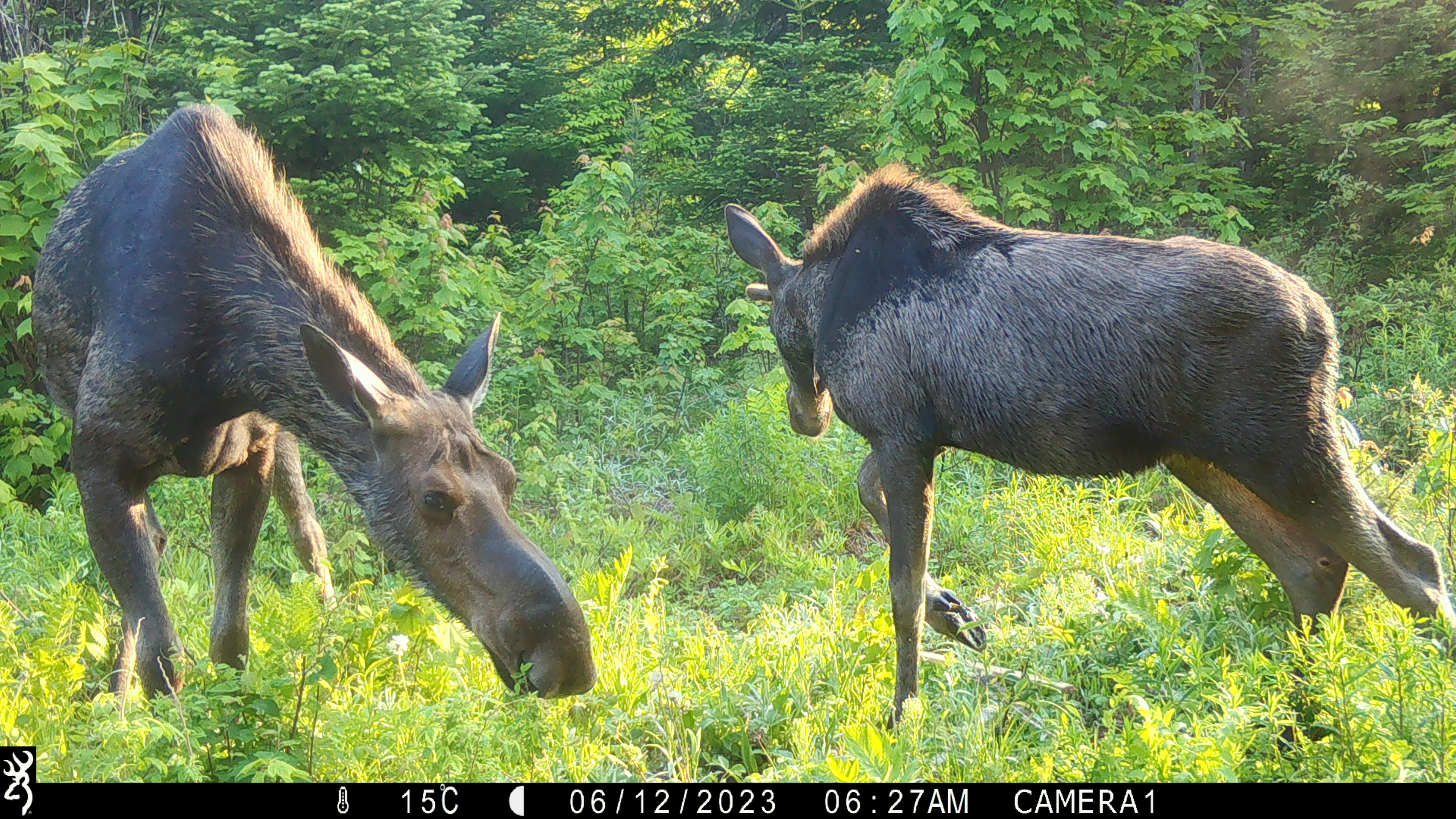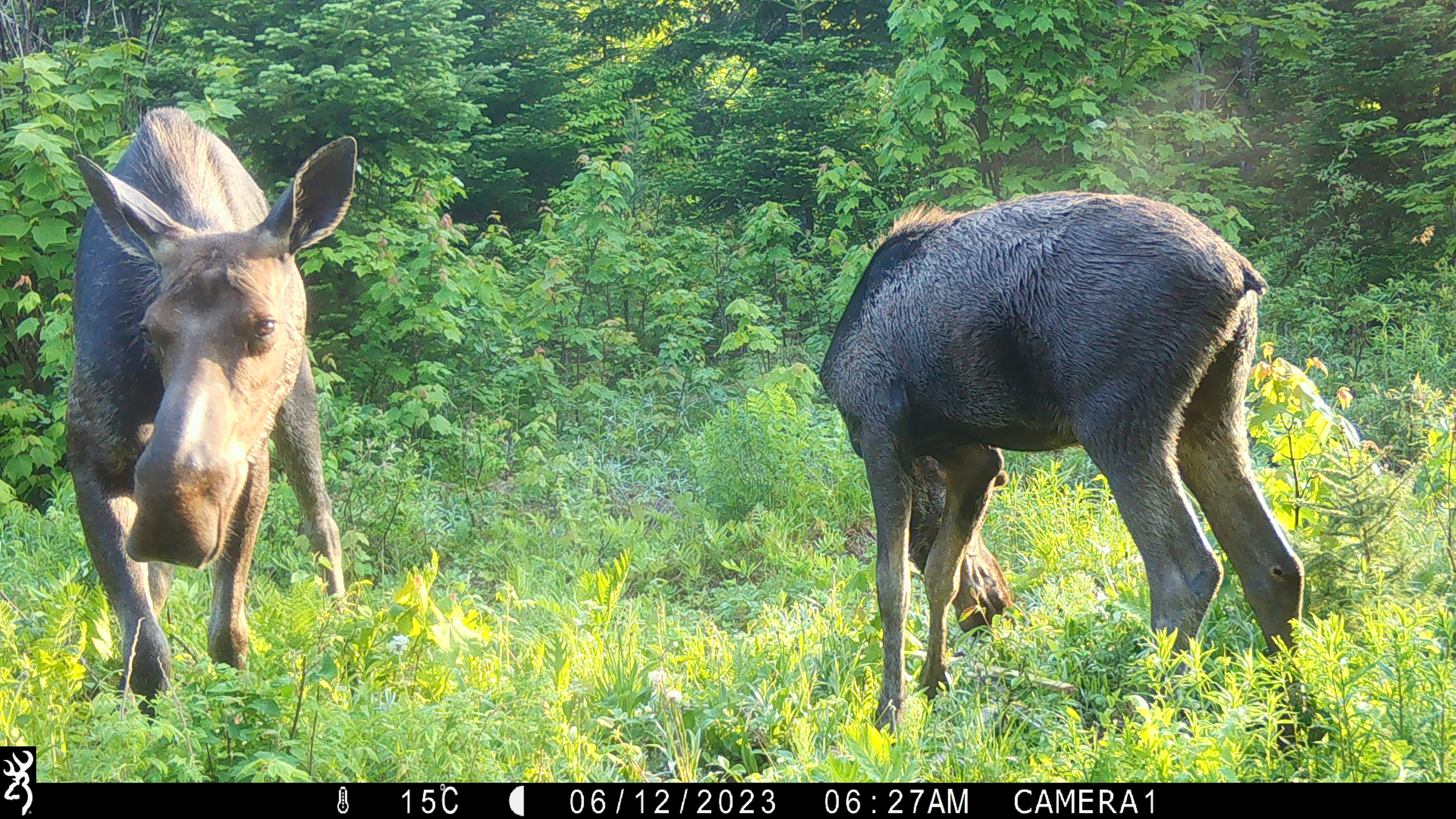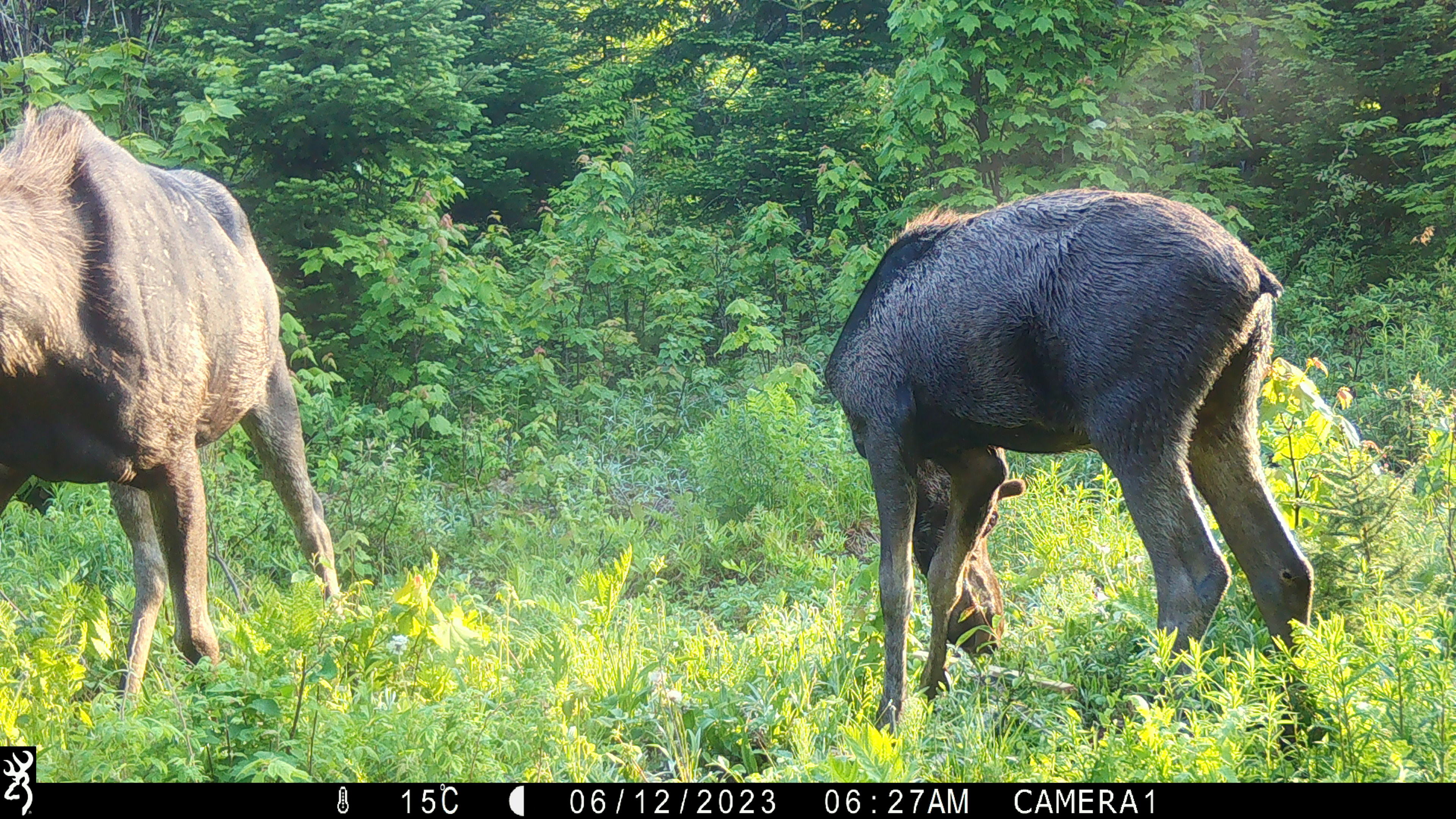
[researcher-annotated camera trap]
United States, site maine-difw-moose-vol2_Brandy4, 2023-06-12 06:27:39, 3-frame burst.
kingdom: Animalia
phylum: Chordata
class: Mammalia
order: Artiodactyla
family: Cervidae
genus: Alces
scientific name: Alces alces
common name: moose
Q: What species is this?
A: Moose (Alces alces).